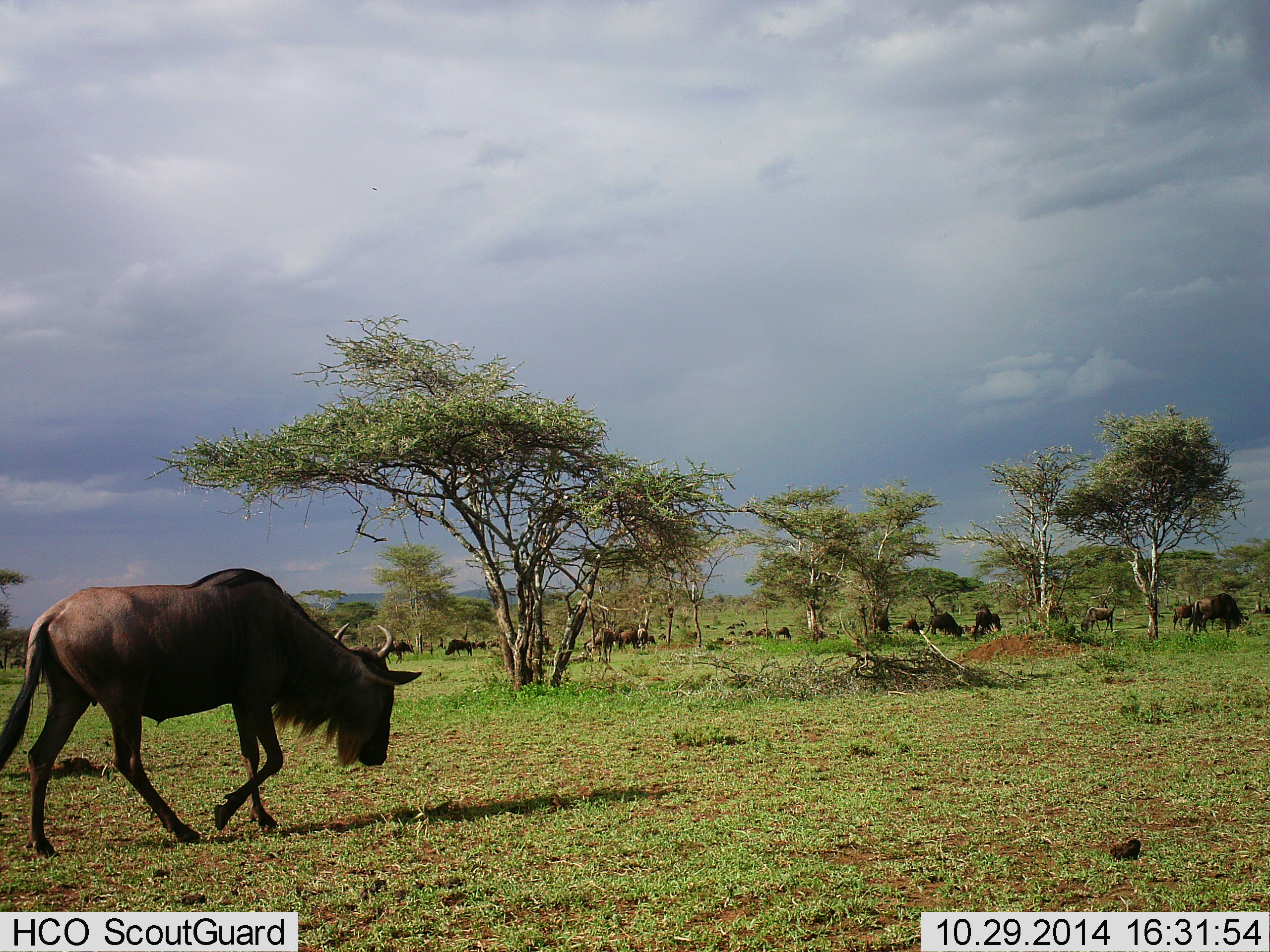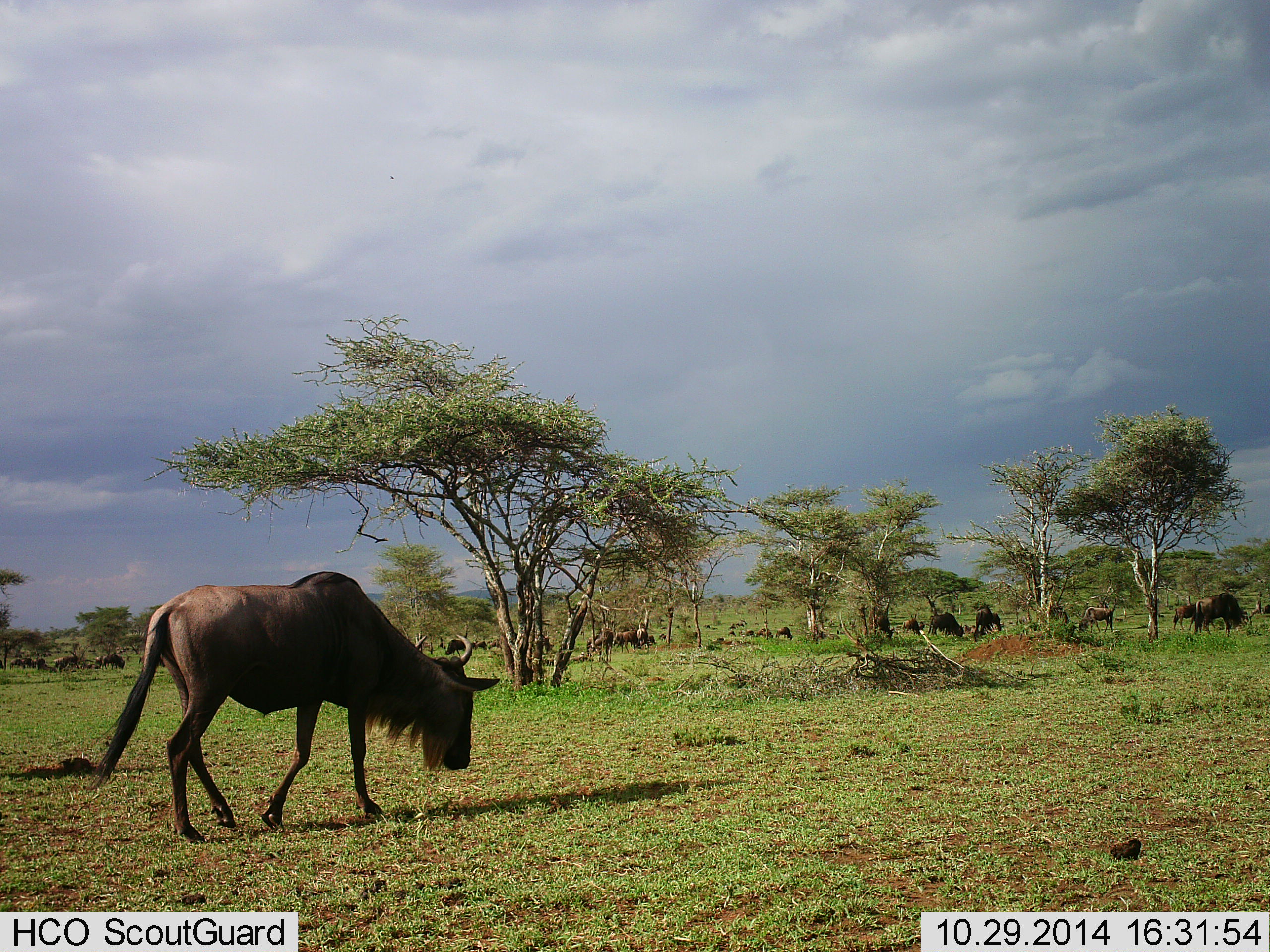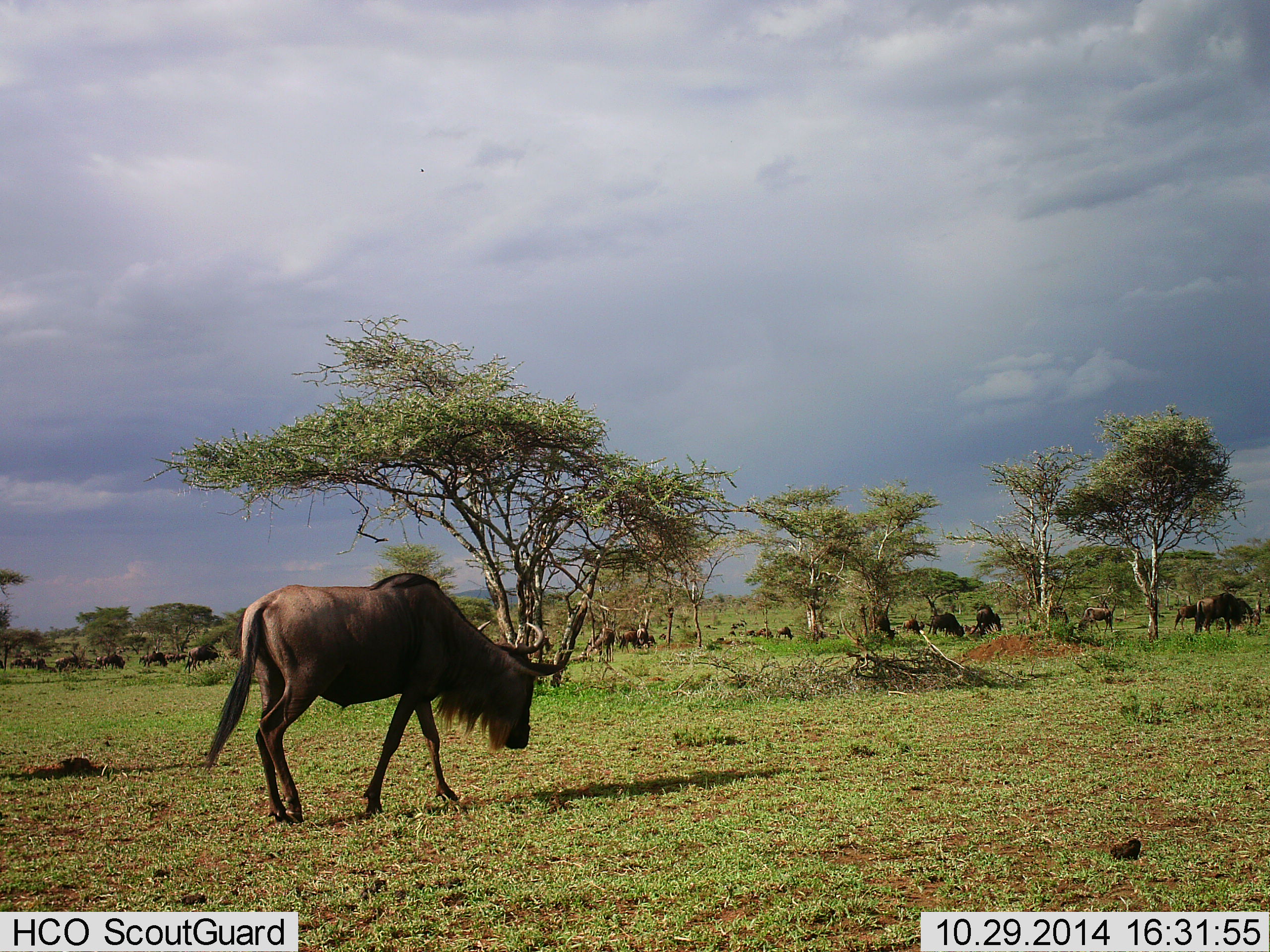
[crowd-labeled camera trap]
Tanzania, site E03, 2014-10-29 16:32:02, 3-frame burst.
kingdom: Animalia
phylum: Chordata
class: Mammalia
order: Artiodactyla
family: Bovidae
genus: Connochaetes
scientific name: Connochaetes taurinus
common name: blue wildebeest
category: wildebeest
Wildebeest (blue wildebeest) (Connochaetes taurinus), count 11-50. Behavior (volunteer vote fractions): standing 10%, resting 10%, moving 90%, interacting 0%. Young present (vote fraction): 0%. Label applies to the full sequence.